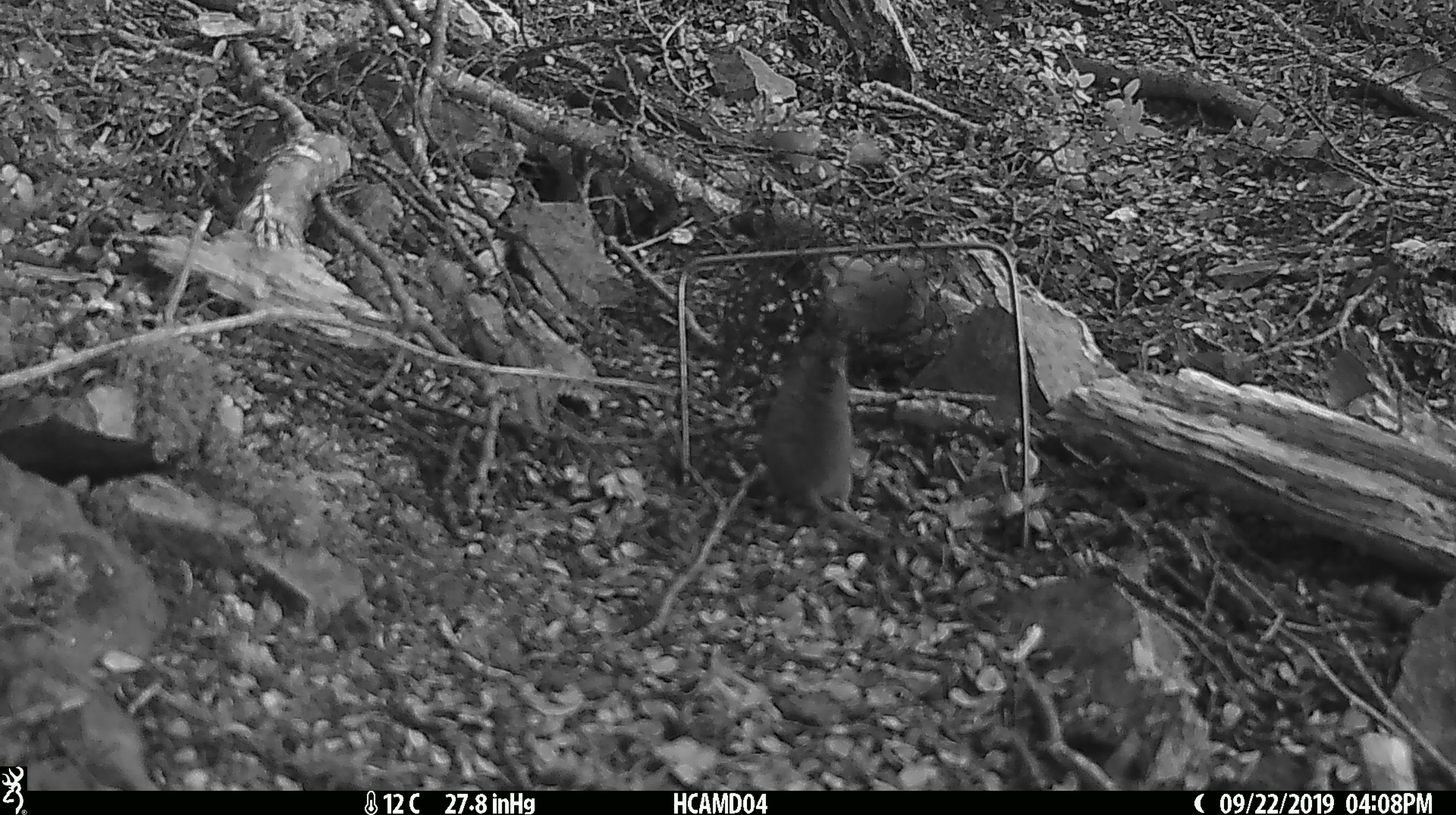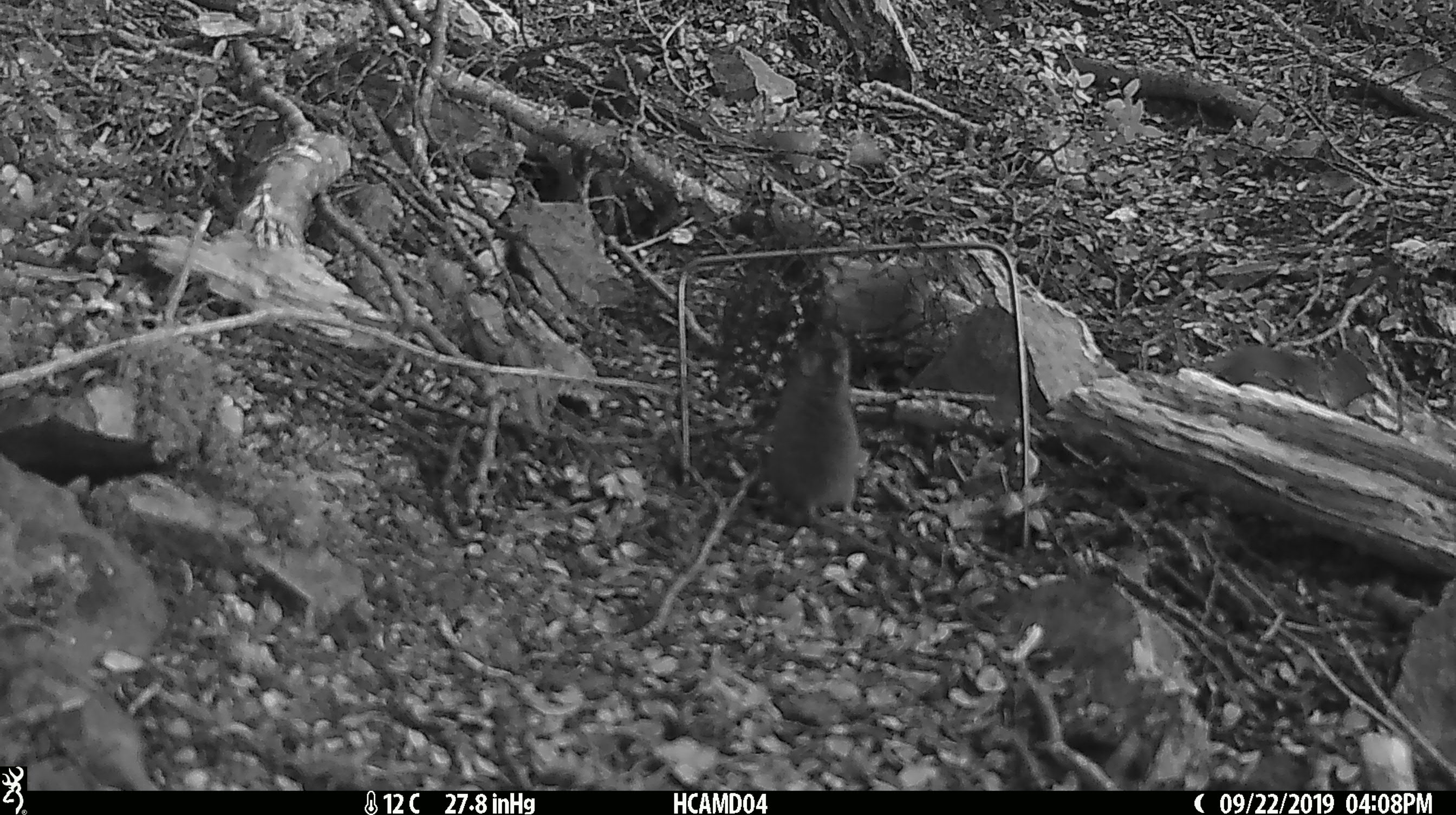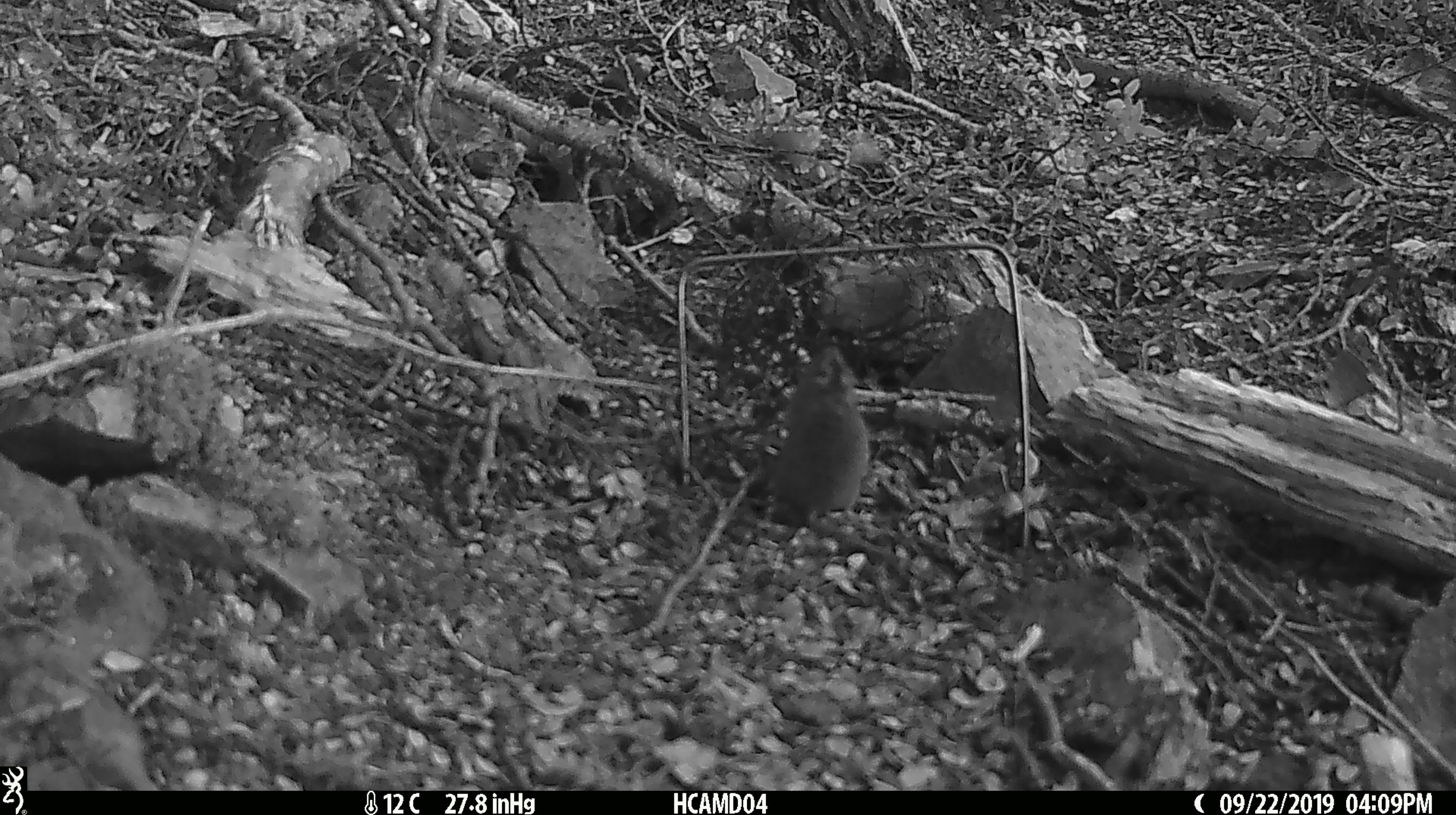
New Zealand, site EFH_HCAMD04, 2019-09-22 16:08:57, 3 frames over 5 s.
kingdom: Animalia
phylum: Chordata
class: Mammalia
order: Rodentia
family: Muridae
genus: Mus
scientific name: Mus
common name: mouse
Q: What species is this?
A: Mouse (Mus).